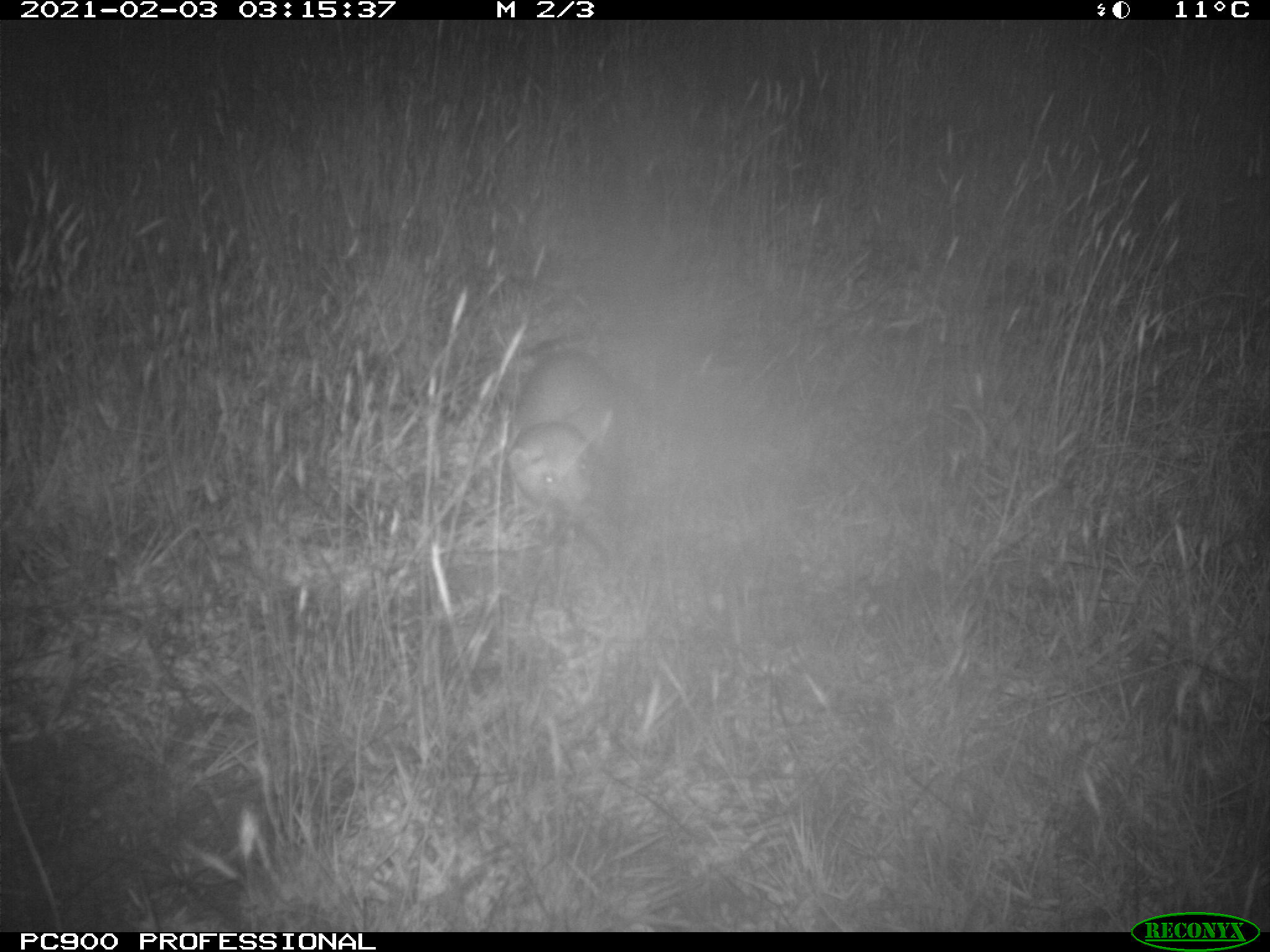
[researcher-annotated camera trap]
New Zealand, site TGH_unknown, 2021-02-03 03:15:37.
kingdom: Animalia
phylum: Chordata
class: Mammalia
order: Carnivora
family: Mustelidae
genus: Mustela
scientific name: Mustela furo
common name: ferret